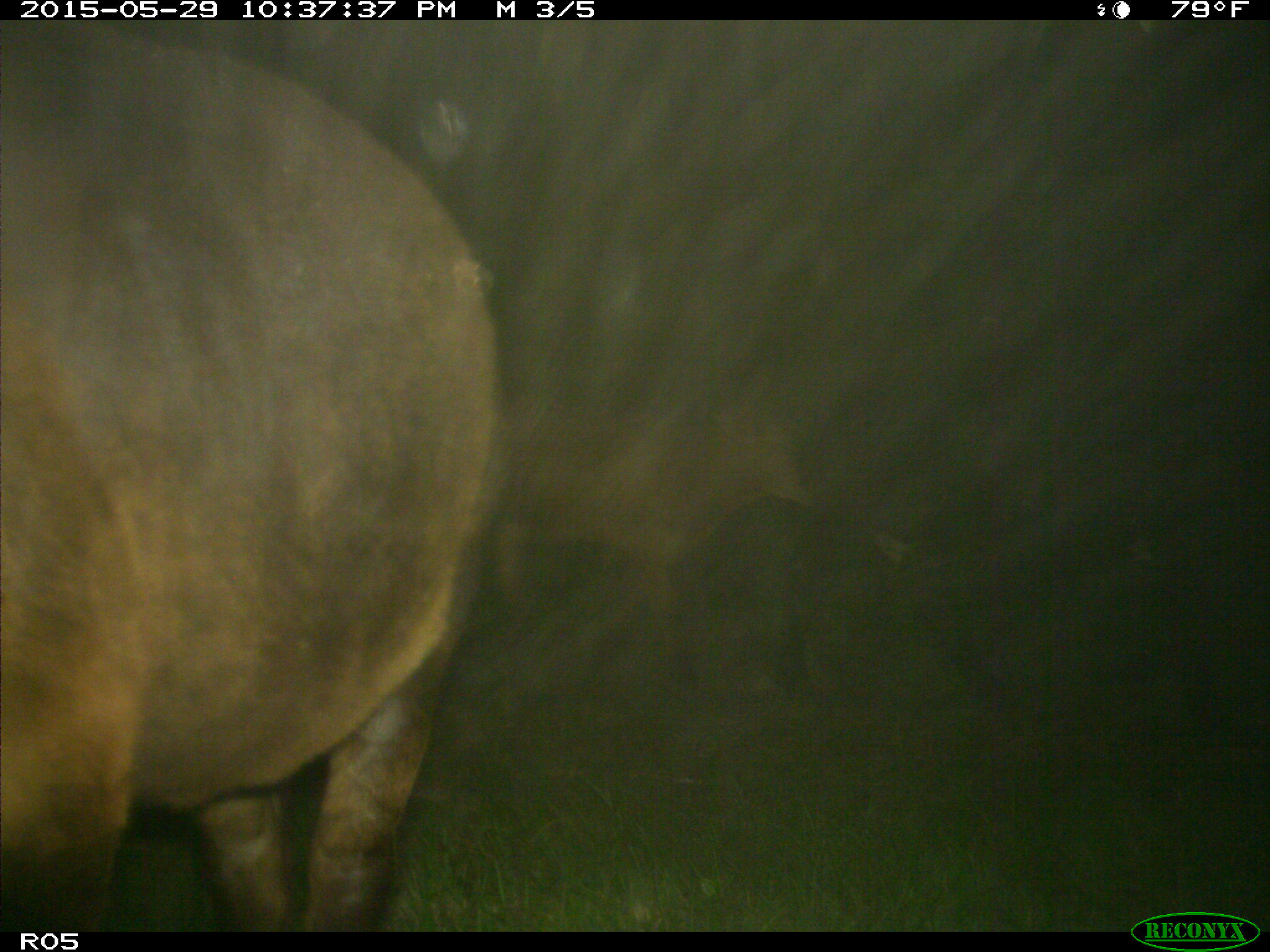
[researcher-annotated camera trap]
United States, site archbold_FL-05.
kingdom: Animalia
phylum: Chordata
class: Mammalia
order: Artiodactyla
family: Bovidae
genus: Bos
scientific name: Bos taurus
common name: domestic cow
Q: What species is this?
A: Bos taurus (domestic cow).